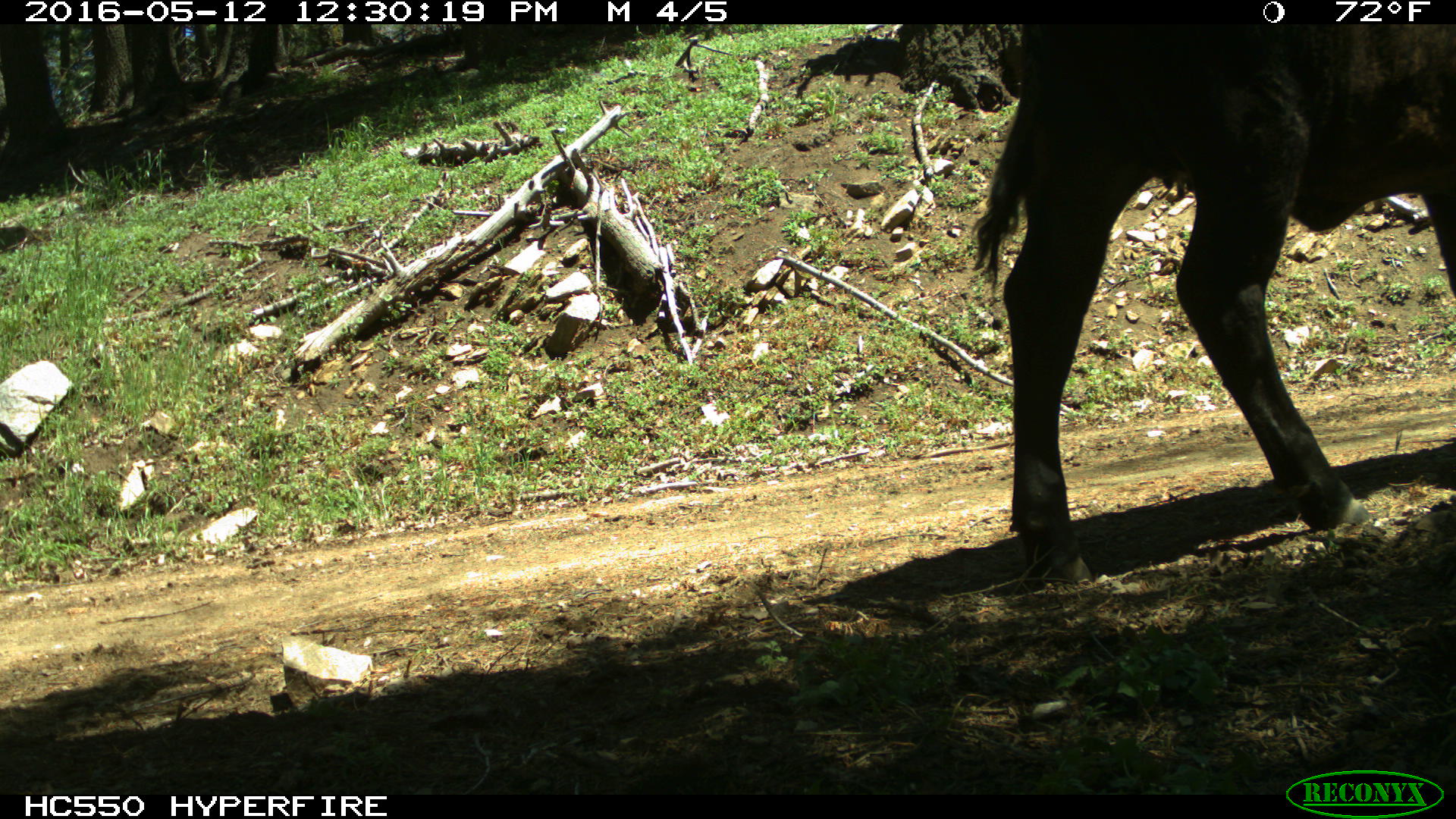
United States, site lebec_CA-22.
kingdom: Animalia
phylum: Chordata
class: Mammalia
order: Artiodactyla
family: Bovidae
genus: Bos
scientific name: Bos taurus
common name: domestic cow